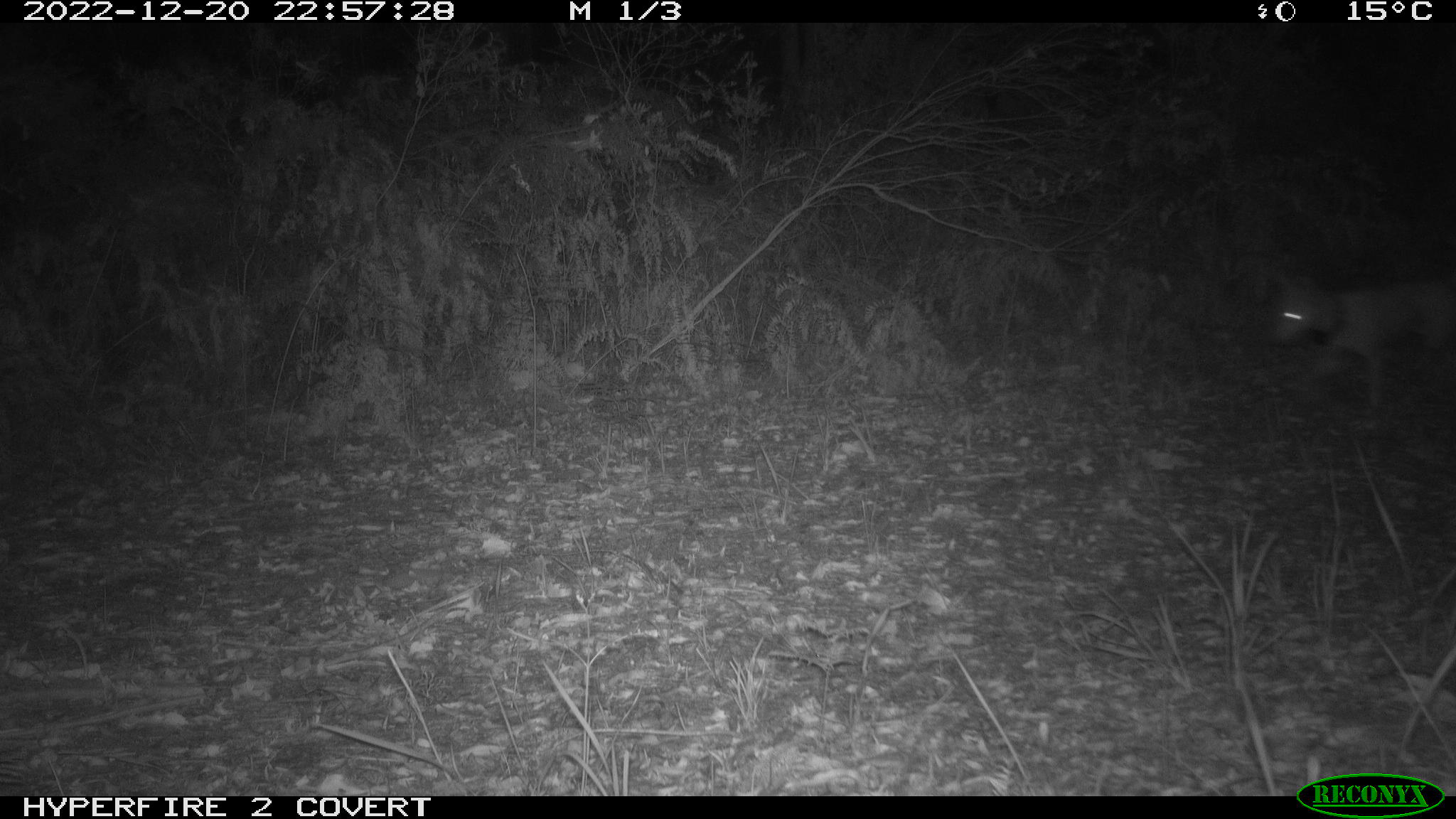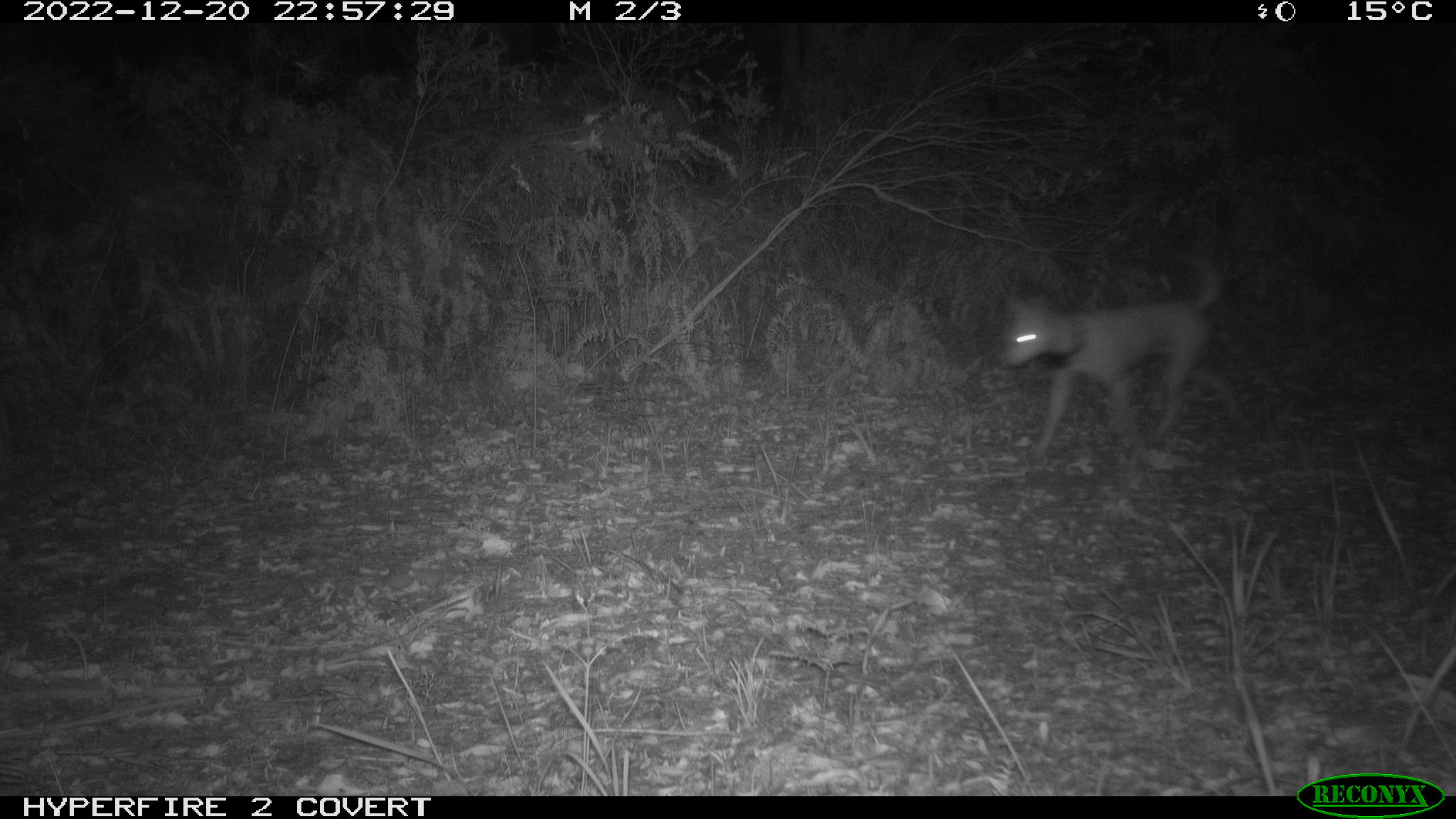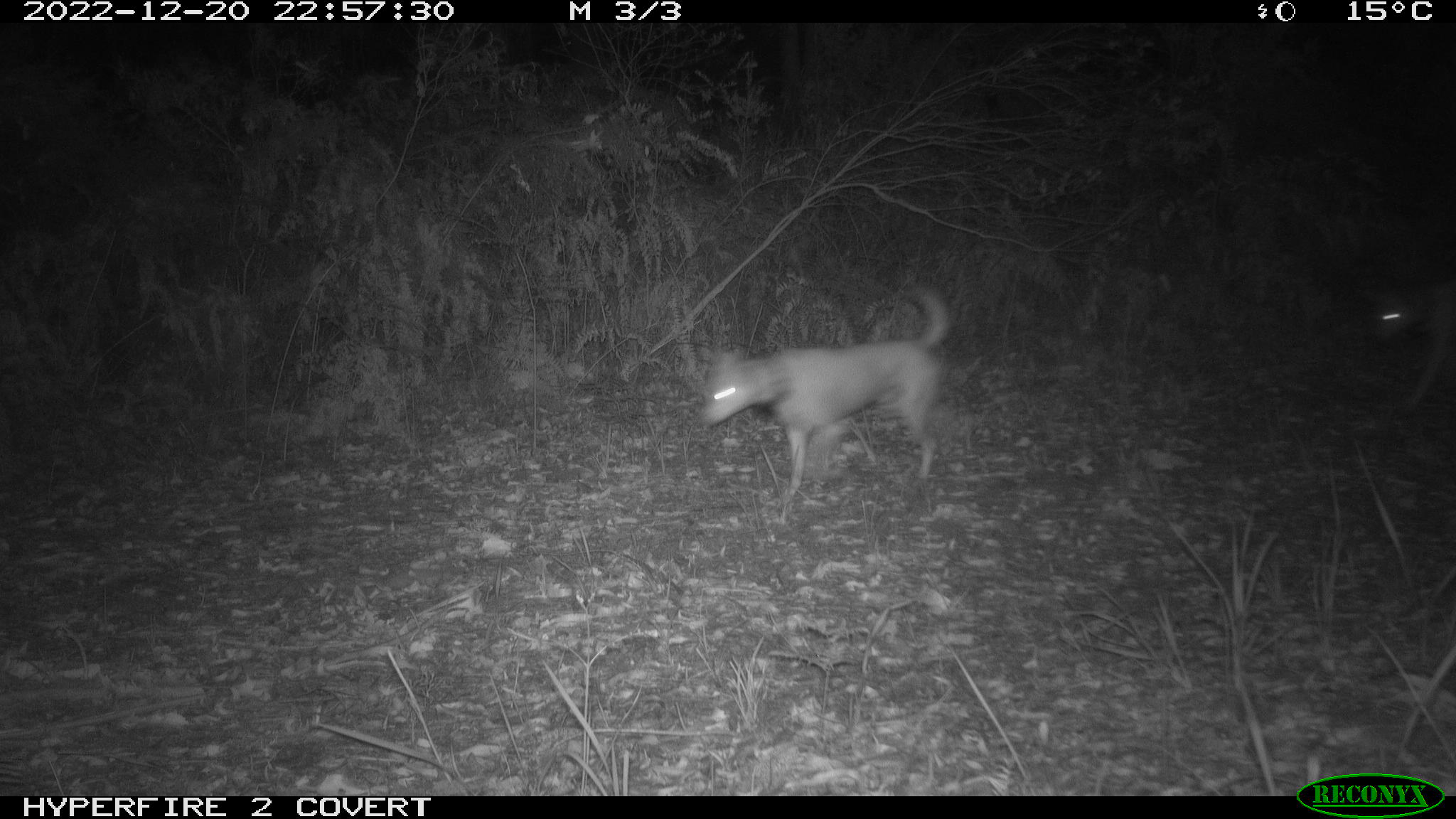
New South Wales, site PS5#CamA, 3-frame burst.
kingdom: Animalia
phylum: Chordata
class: Mammalia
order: Carnivora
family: Canidae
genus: Canis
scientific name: Canis familiaris dingo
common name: dingo